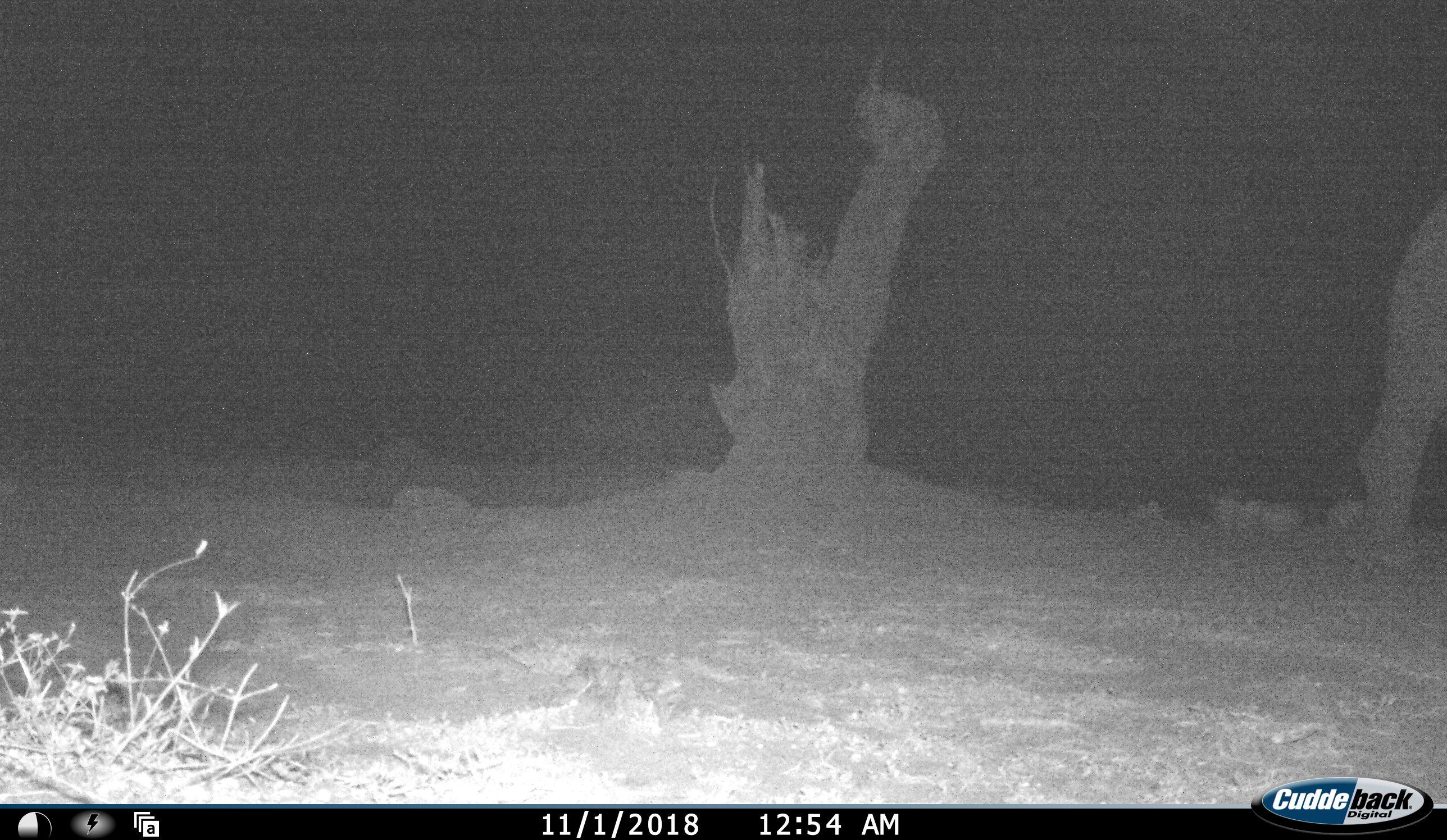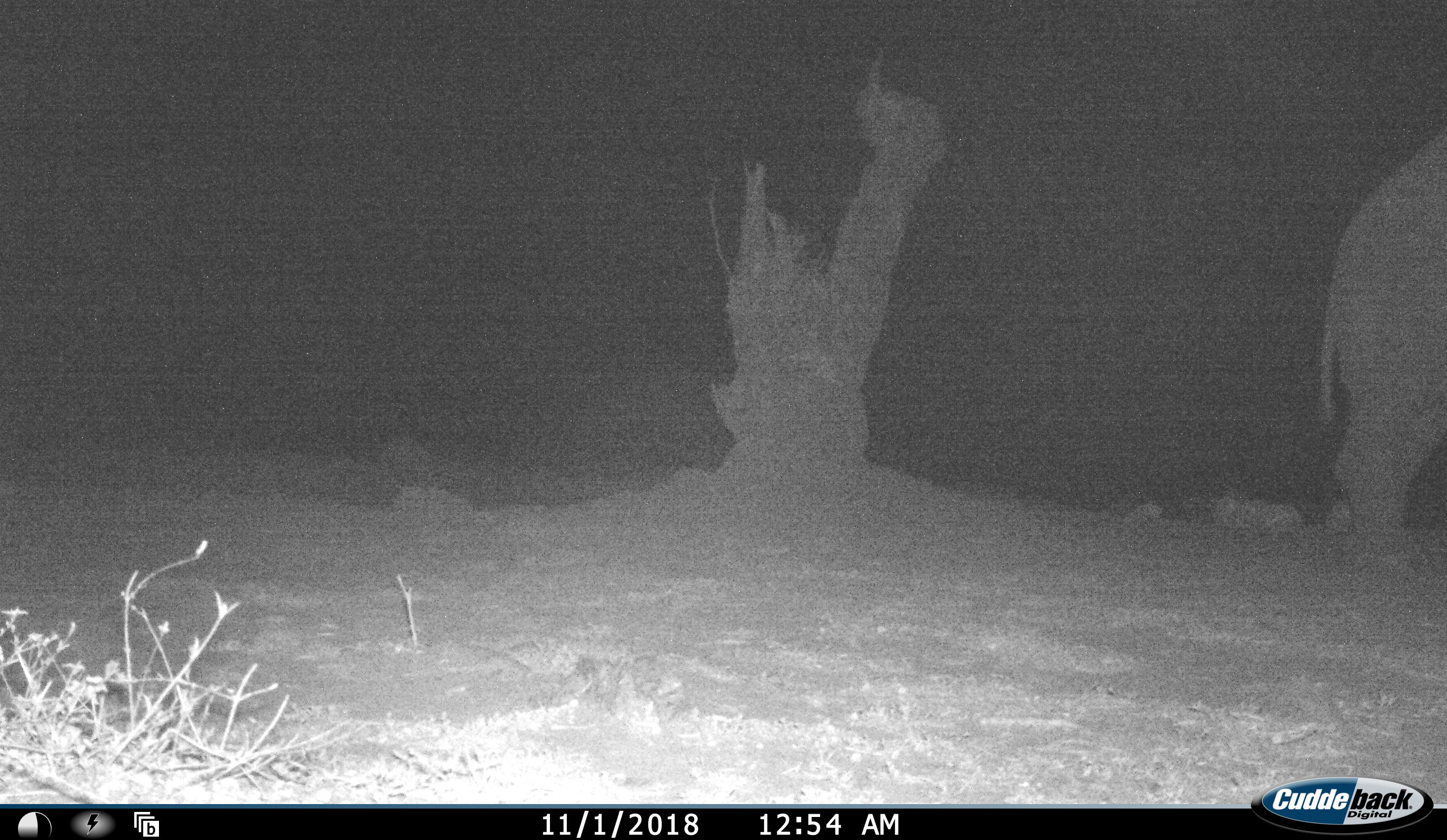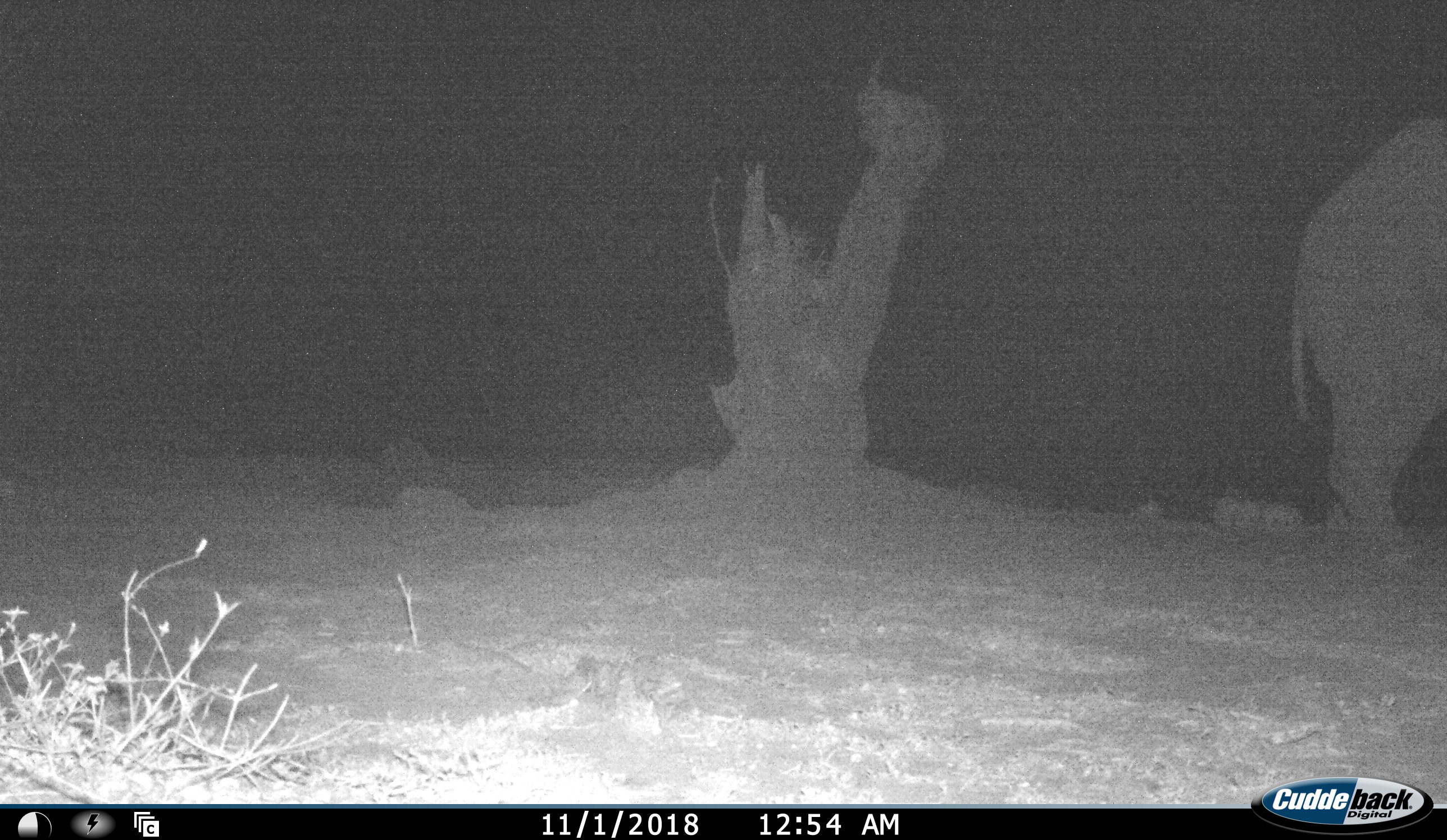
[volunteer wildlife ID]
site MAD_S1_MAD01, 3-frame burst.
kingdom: Animalia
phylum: Chordata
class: Mammalia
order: Proboscidea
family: Elephantidae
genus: Loxodonta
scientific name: Loxodonta africana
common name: african bush elephant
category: elephant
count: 1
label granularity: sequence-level